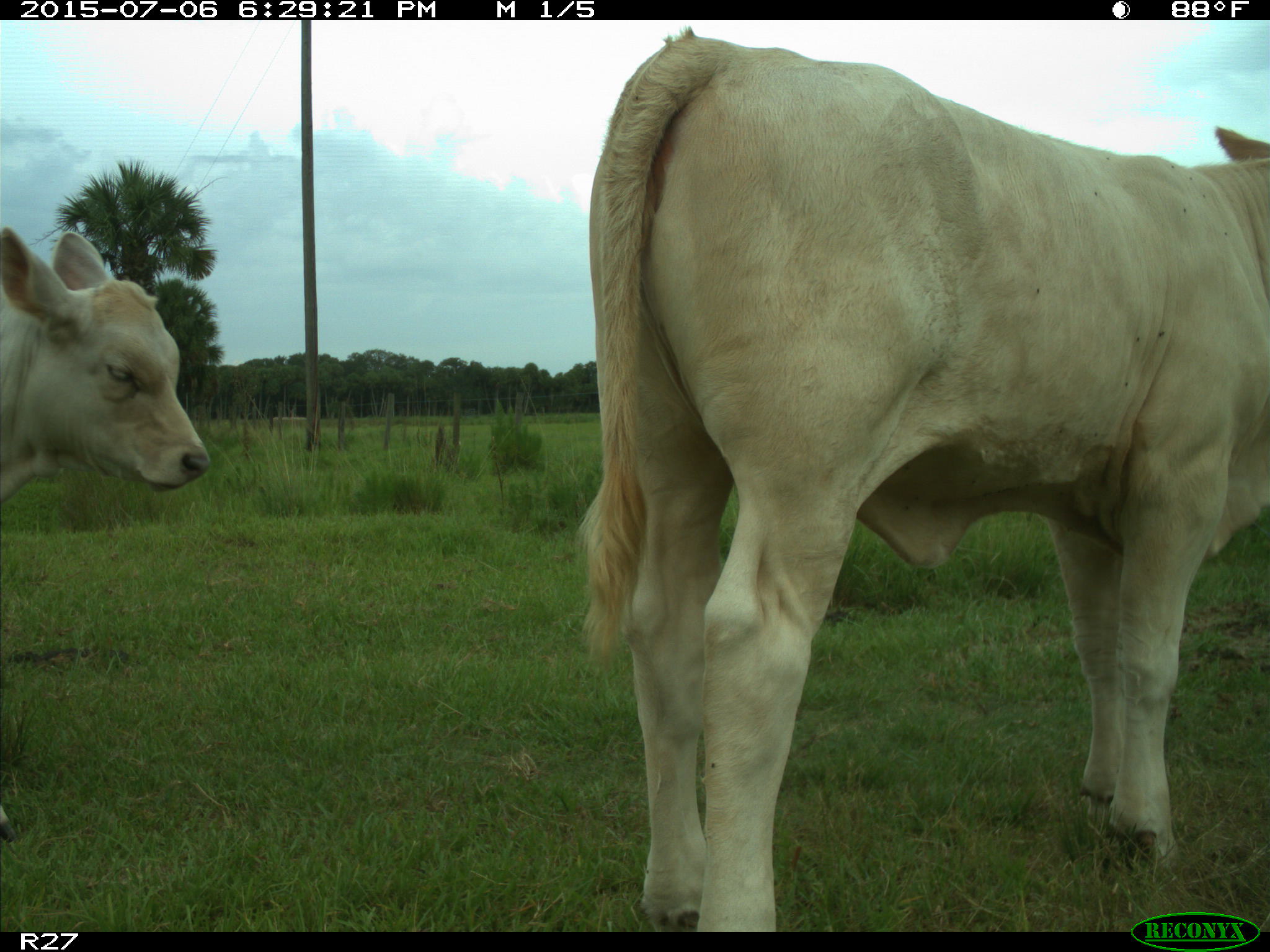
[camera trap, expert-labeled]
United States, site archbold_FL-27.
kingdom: Animalia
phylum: Chordata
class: Mammalia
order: Artiodactyla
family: Bovidae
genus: Bos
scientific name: Bos taurus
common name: domestic cow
Bos taurus (domestic cow).